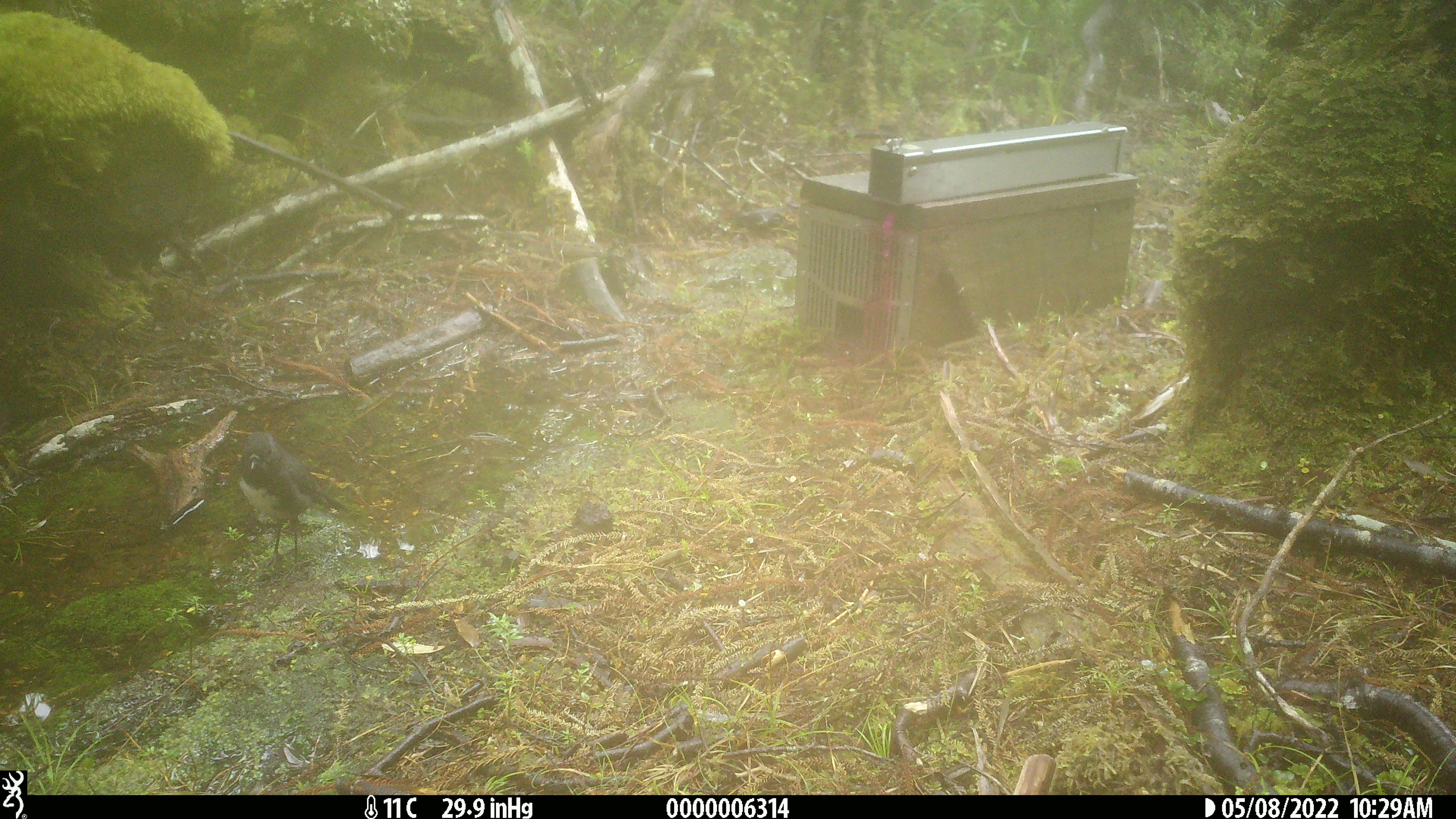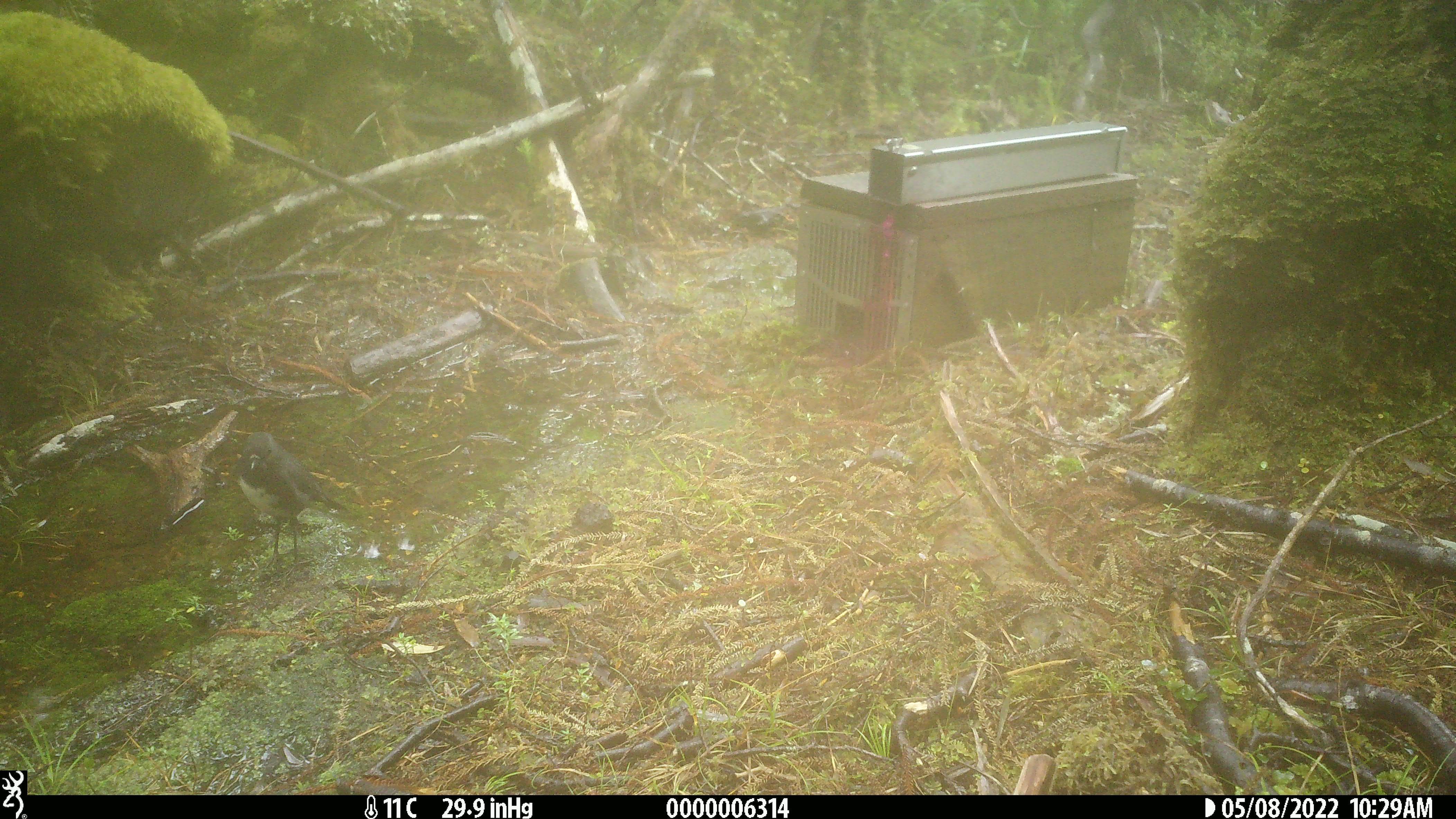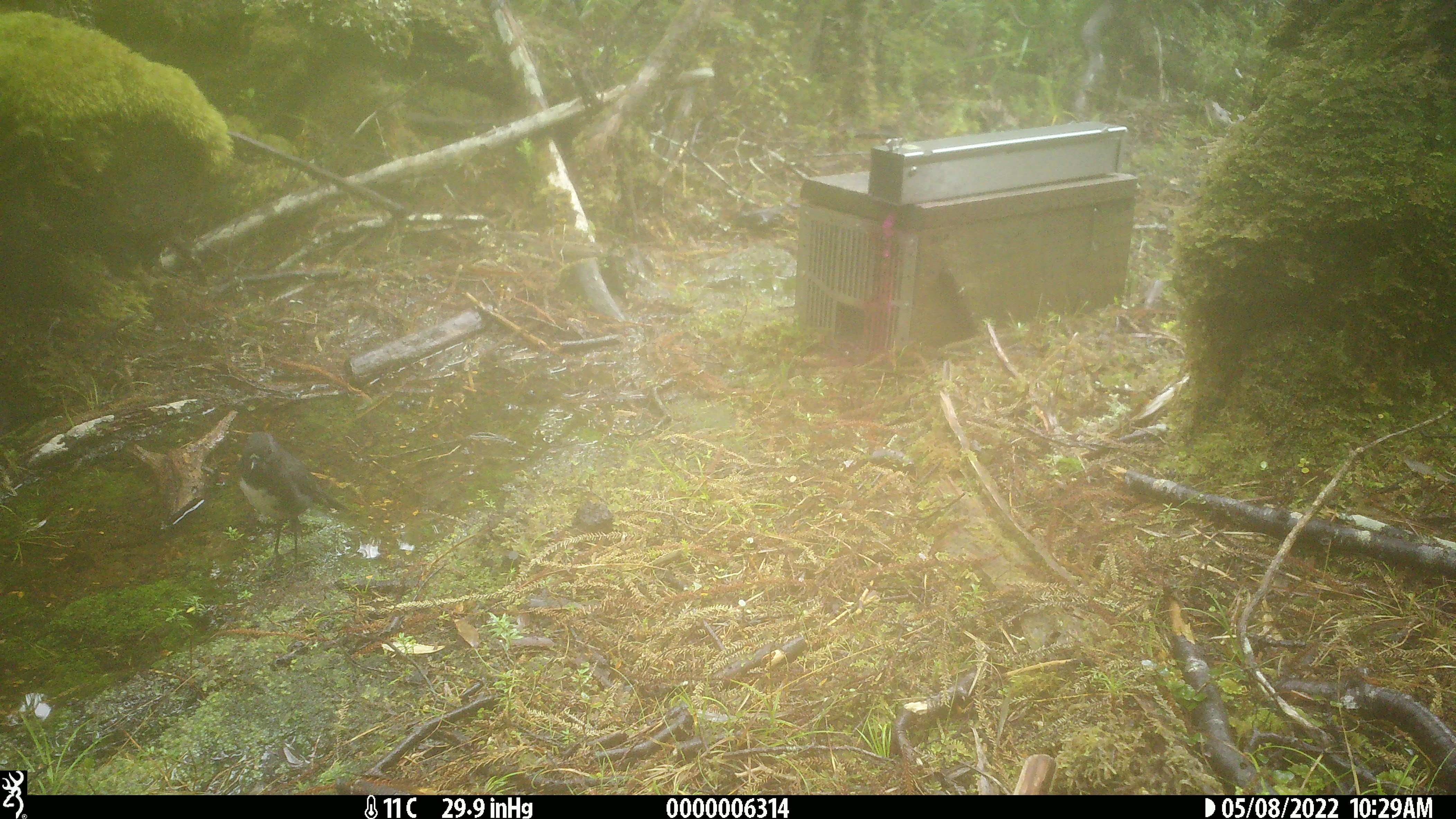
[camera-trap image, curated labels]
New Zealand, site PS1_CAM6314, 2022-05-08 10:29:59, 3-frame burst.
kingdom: Animalia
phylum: Chordata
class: Aves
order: Passeriformes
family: Petroicidae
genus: Petroica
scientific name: Petroica australis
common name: new zealand robin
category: robin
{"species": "robin (new zealand robin) (Petroica australis)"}